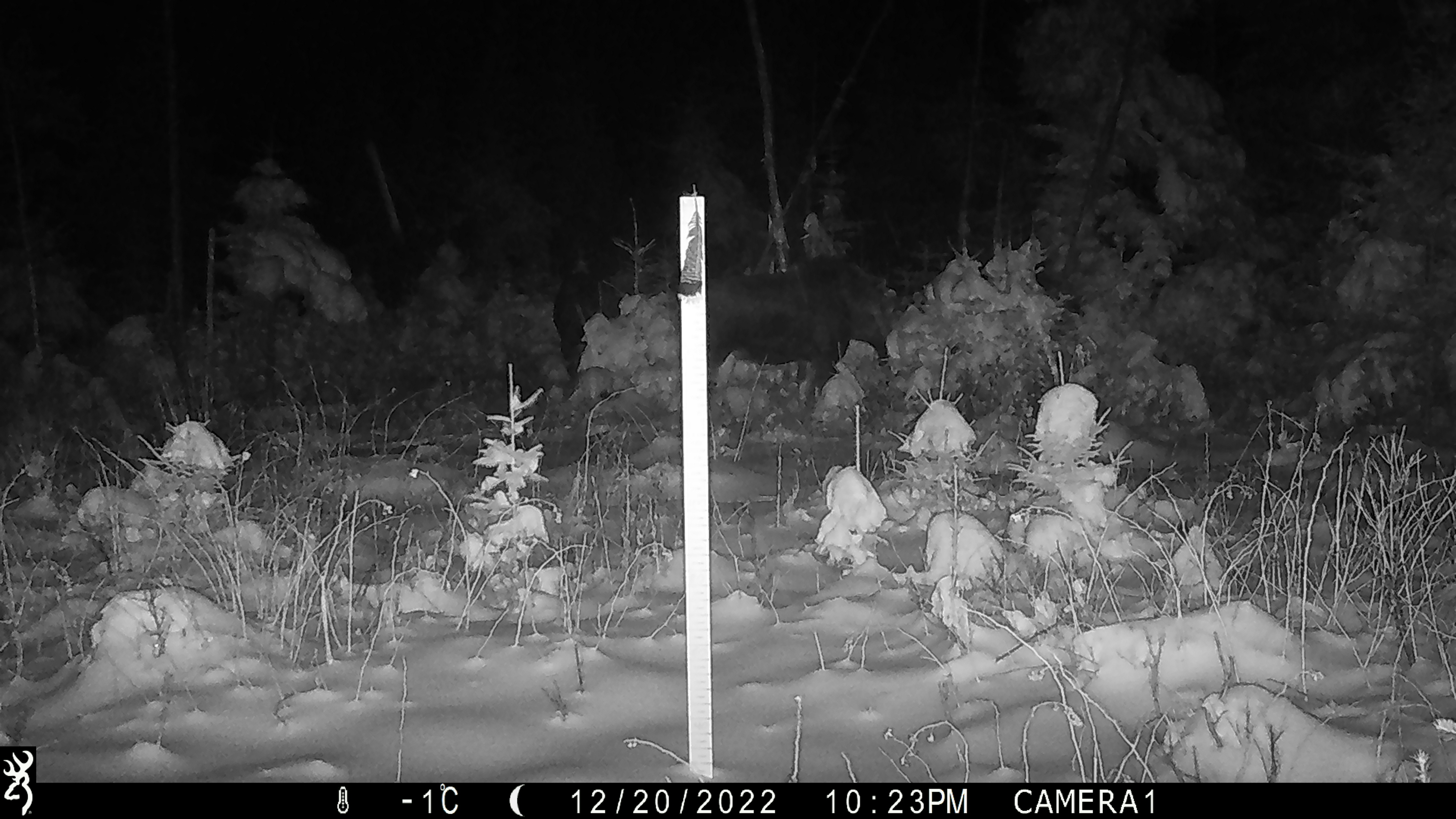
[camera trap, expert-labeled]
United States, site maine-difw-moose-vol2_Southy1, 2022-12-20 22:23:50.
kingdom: Animalia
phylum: Chordata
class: Mammalia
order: Artiodactyla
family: Cervidae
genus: Alces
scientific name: Alces alces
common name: moose